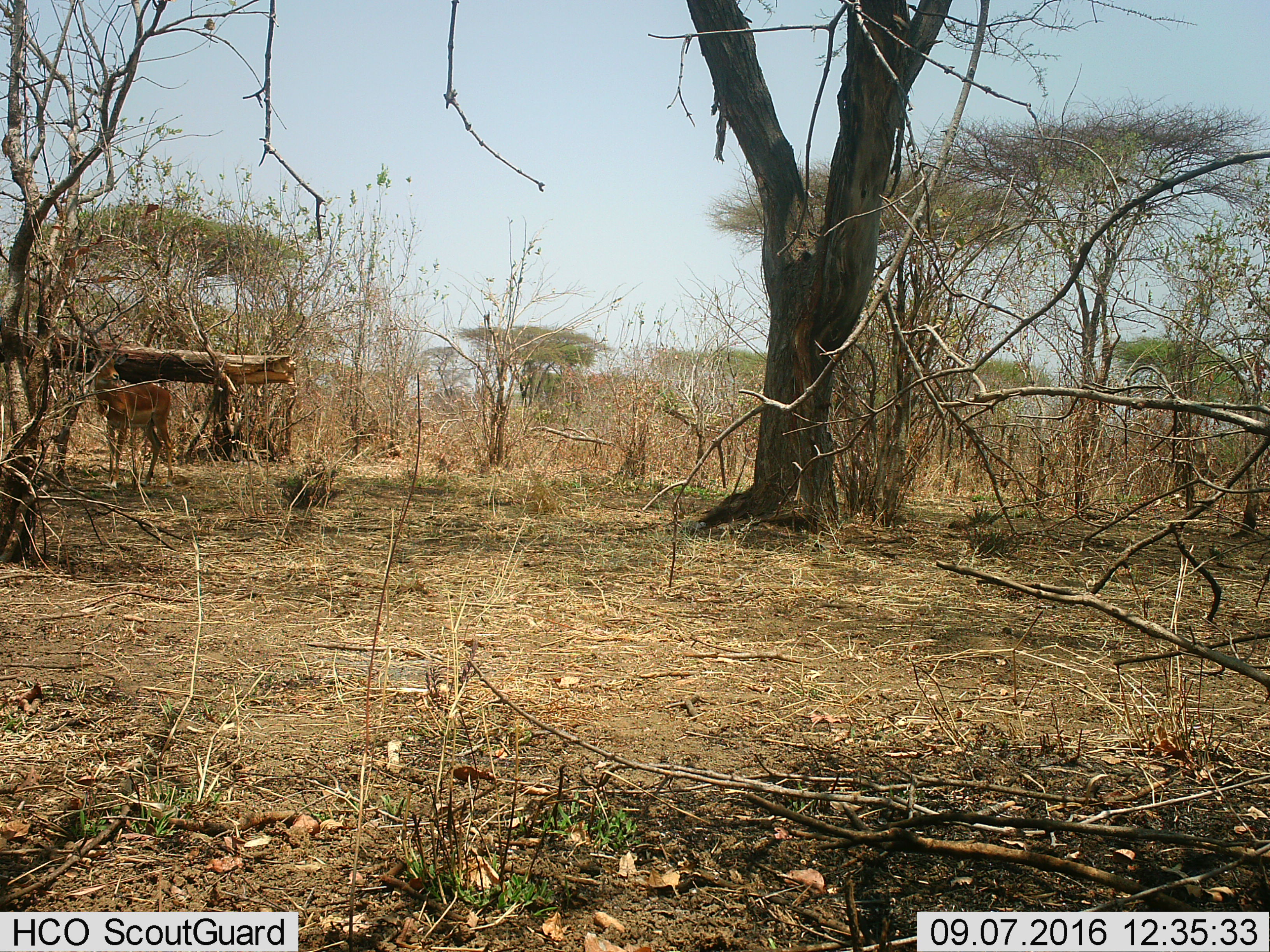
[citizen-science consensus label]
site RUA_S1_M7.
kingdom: Animalia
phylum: Chordata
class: Mammalia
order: Artiodactyla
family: Bovidae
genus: Aepyceros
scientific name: Aepyceros melampus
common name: impala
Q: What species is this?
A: Impala (Aepyceros melampus).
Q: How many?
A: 1.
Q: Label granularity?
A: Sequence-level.